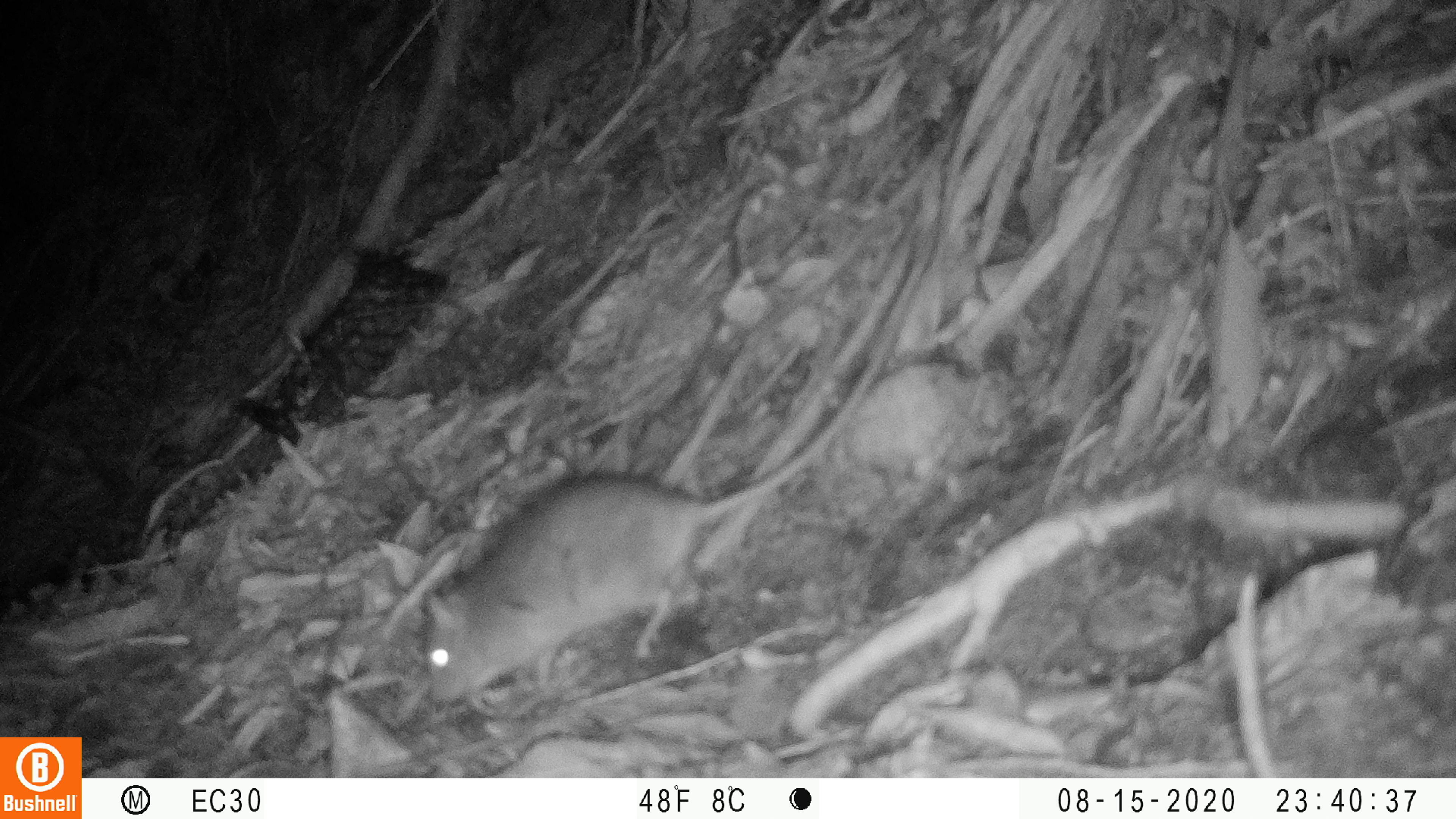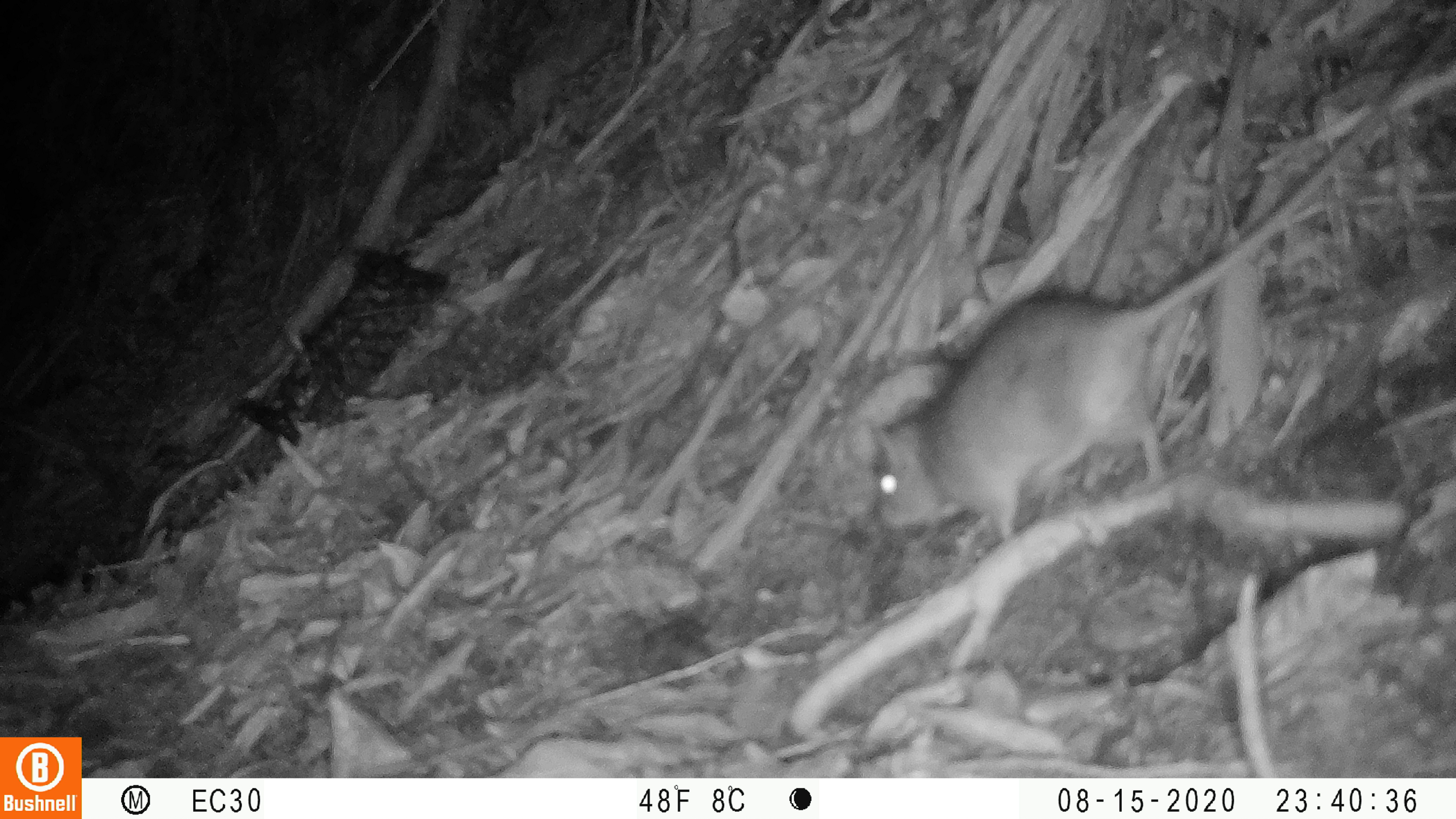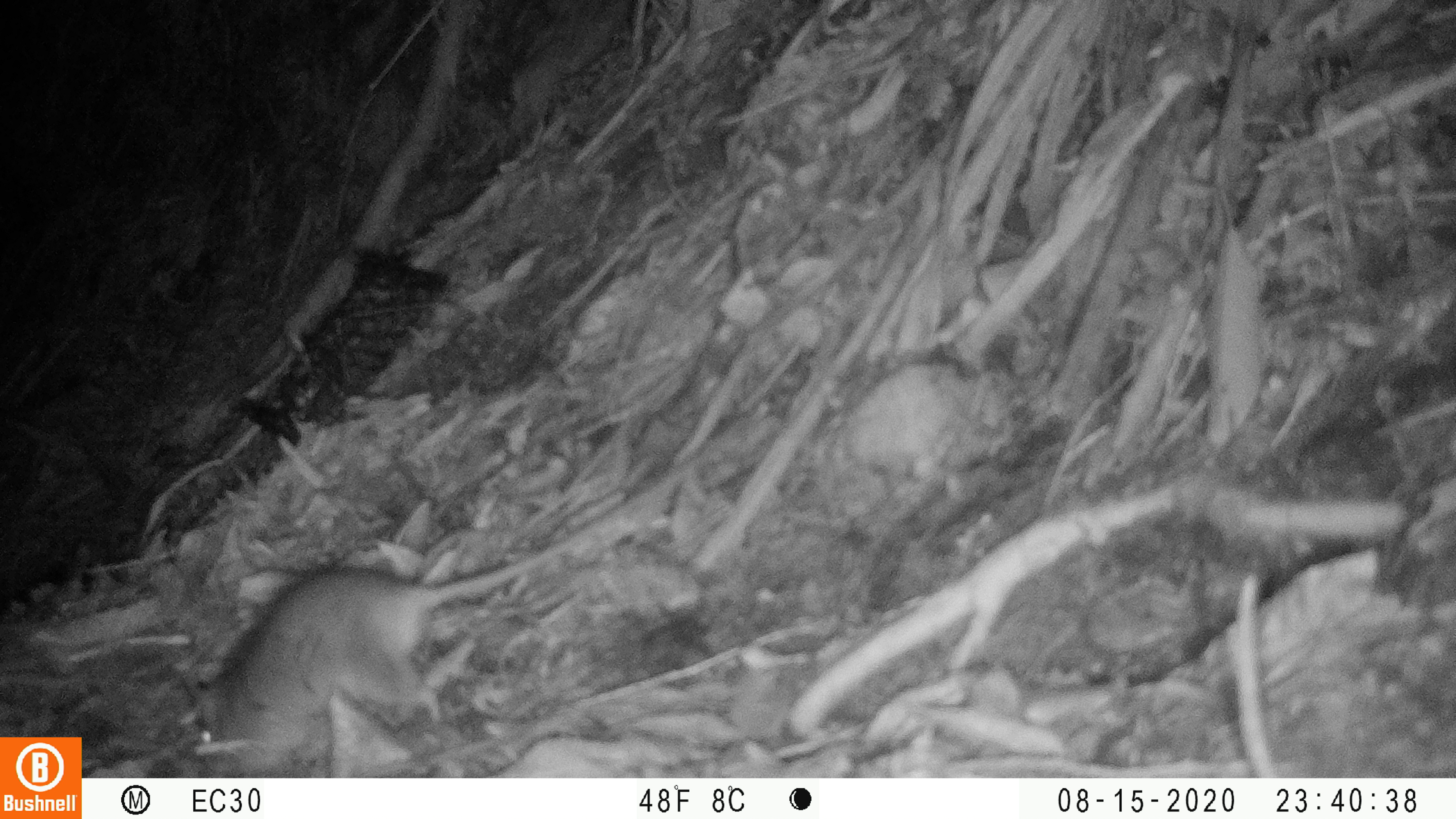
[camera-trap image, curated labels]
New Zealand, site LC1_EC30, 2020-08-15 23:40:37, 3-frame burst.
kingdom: Animalia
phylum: Chordata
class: Mammalia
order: Rodentia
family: Muridae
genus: Rattus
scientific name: Rattus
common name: rat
Rat (Rattus).